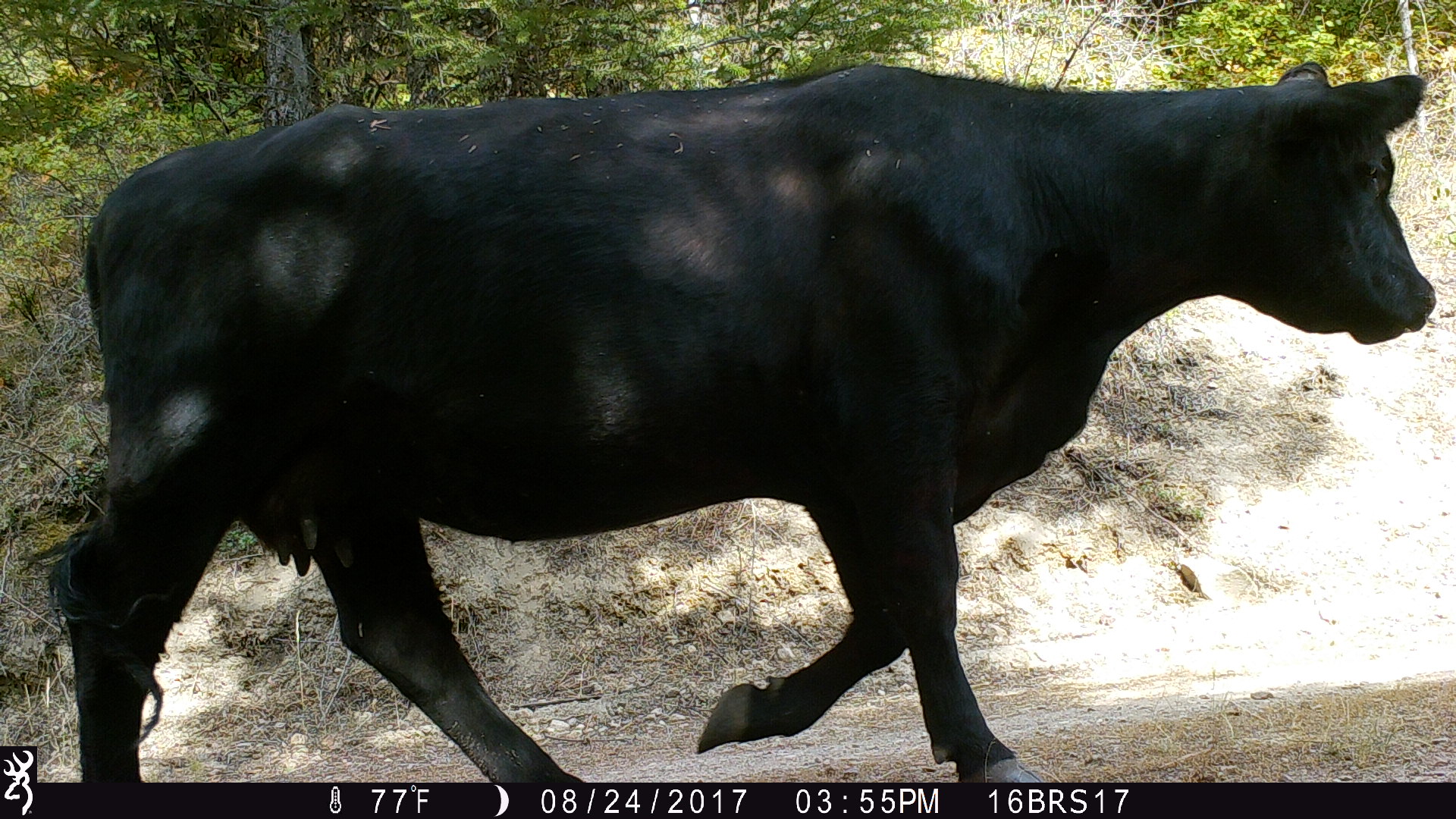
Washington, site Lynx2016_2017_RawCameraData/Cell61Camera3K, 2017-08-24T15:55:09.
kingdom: Animalia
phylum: Chordata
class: Mammalia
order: Artiodactyla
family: Bovidae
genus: Bos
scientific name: Bos taurus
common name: domestic cattle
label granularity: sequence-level